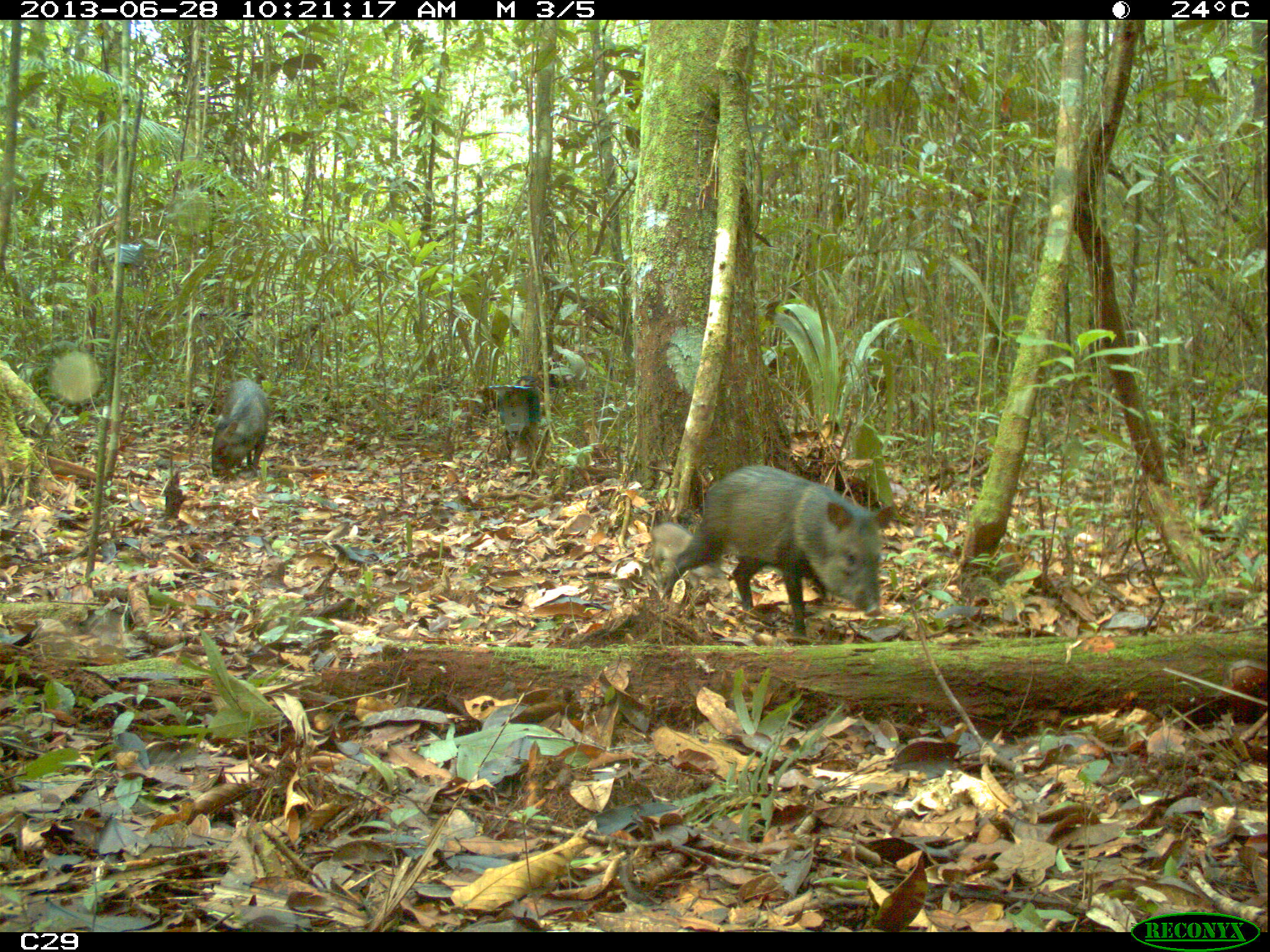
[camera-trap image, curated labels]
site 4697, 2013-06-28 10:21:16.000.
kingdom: Animalia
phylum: Chordata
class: Mammalia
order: Artiodactyla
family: Tayassuidae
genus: Pecari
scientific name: Pecari tajacu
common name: collared peccary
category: tayassu tajacu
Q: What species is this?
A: Tayassu tajacu (collared peccary) (Pecari tajacu).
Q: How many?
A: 7.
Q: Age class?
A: Adult.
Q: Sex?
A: Male.